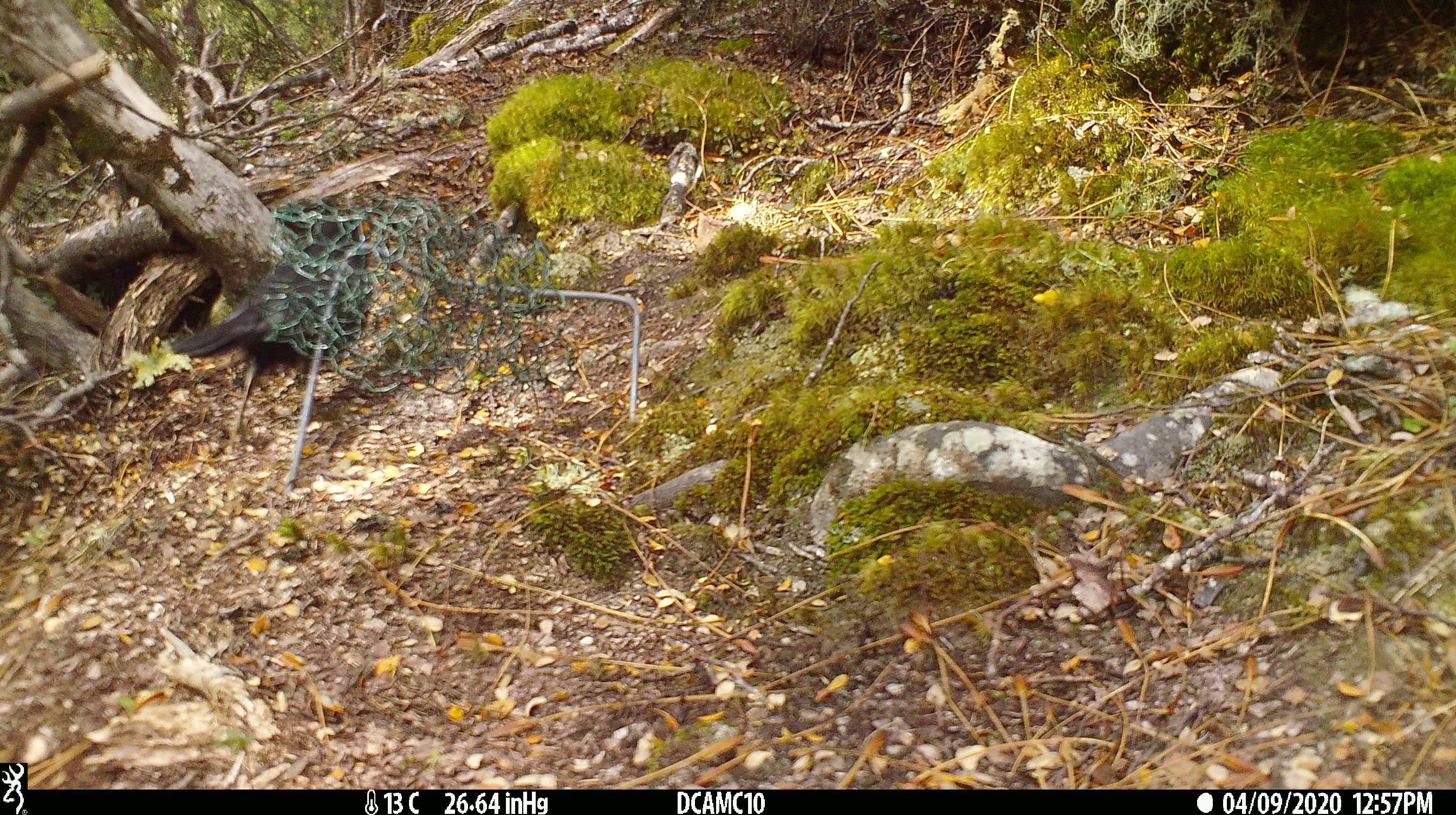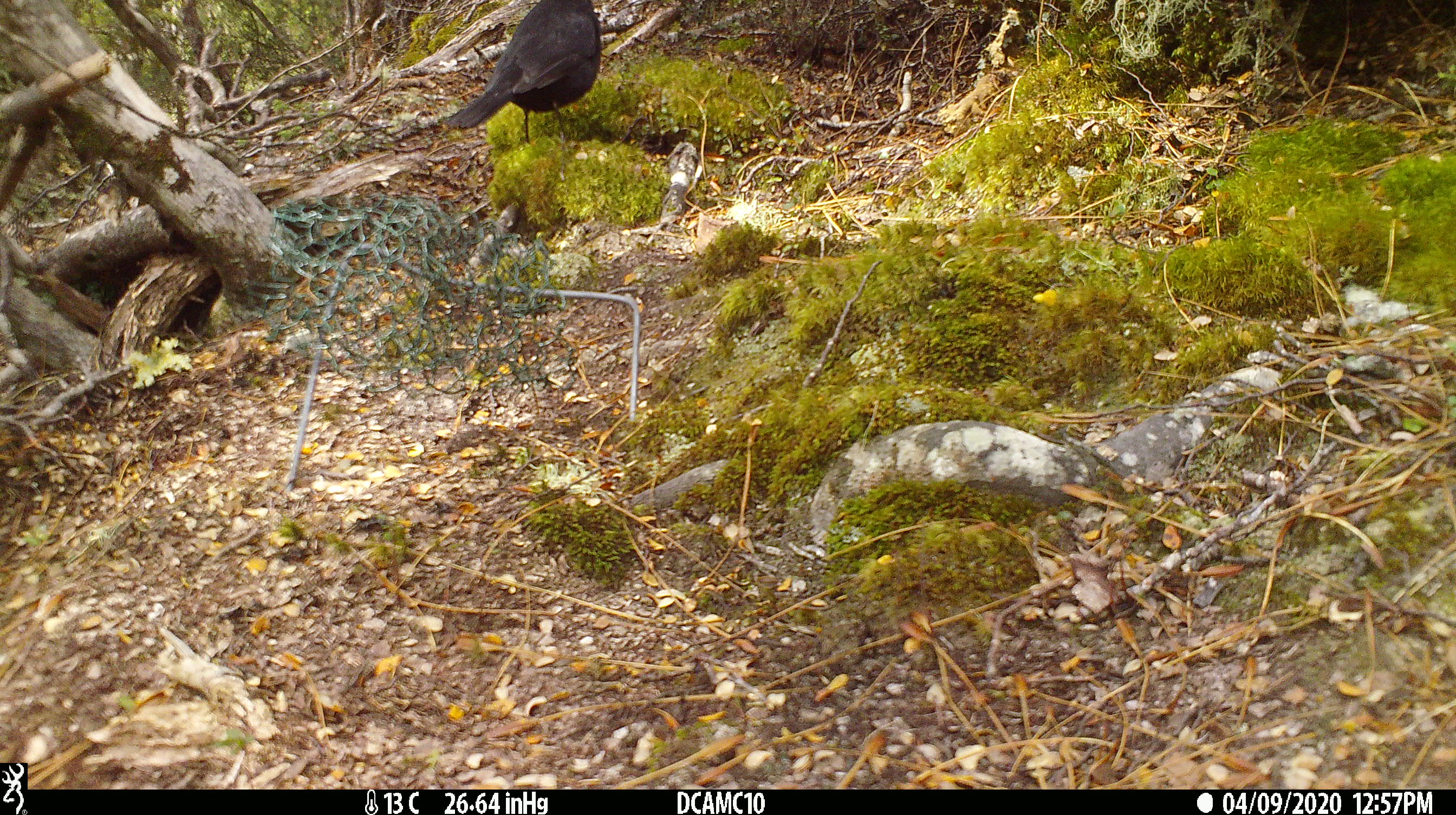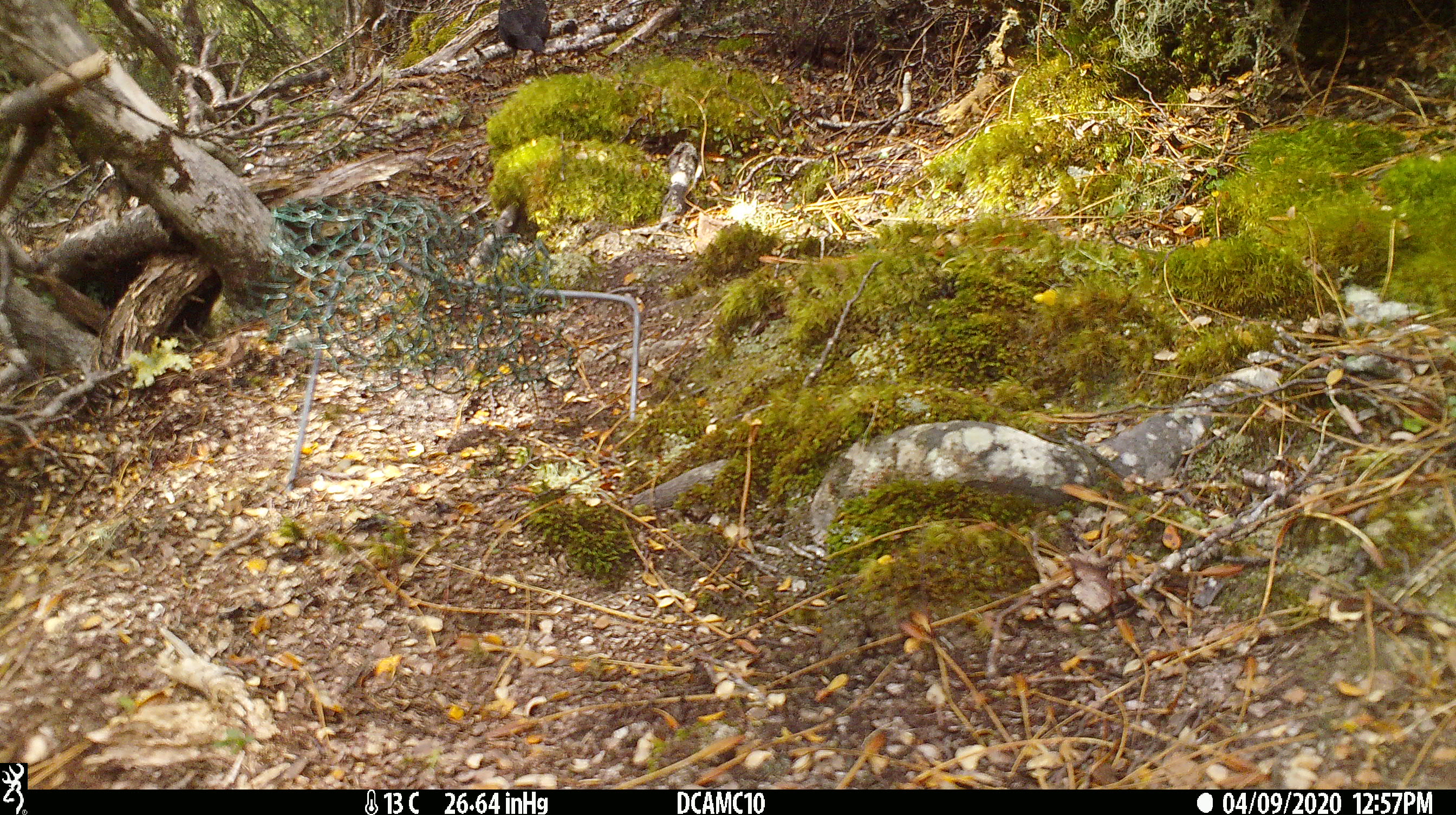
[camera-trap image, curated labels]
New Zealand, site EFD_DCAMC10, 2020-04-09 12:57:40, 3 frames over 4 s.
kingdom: Animalia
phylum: Chordata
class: Aves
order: Passeriformes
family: Turdidae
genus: Turdus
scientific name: Turdus merula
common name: eurasian blackbird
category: blackbird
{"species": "blackbird (eurasian blackbird) (Turdus merula)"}